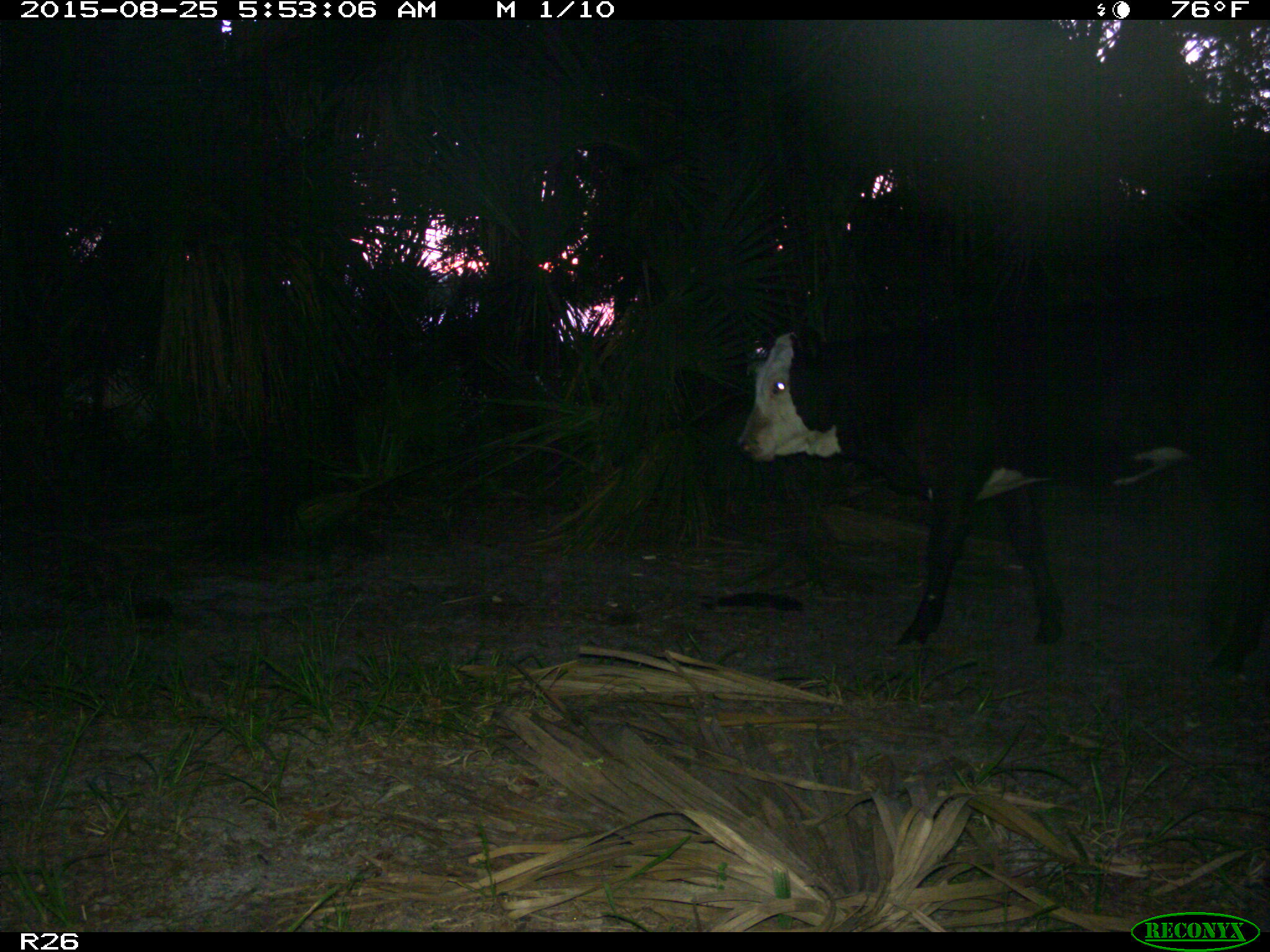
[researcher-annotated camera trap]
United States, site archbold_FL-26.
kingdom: Animalia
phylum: Chordata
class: Mammalia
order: Artiodactyla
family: Bovidae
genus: Bos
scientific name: Bos taurus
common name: domestic cow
Bos taurus (domestic cow).